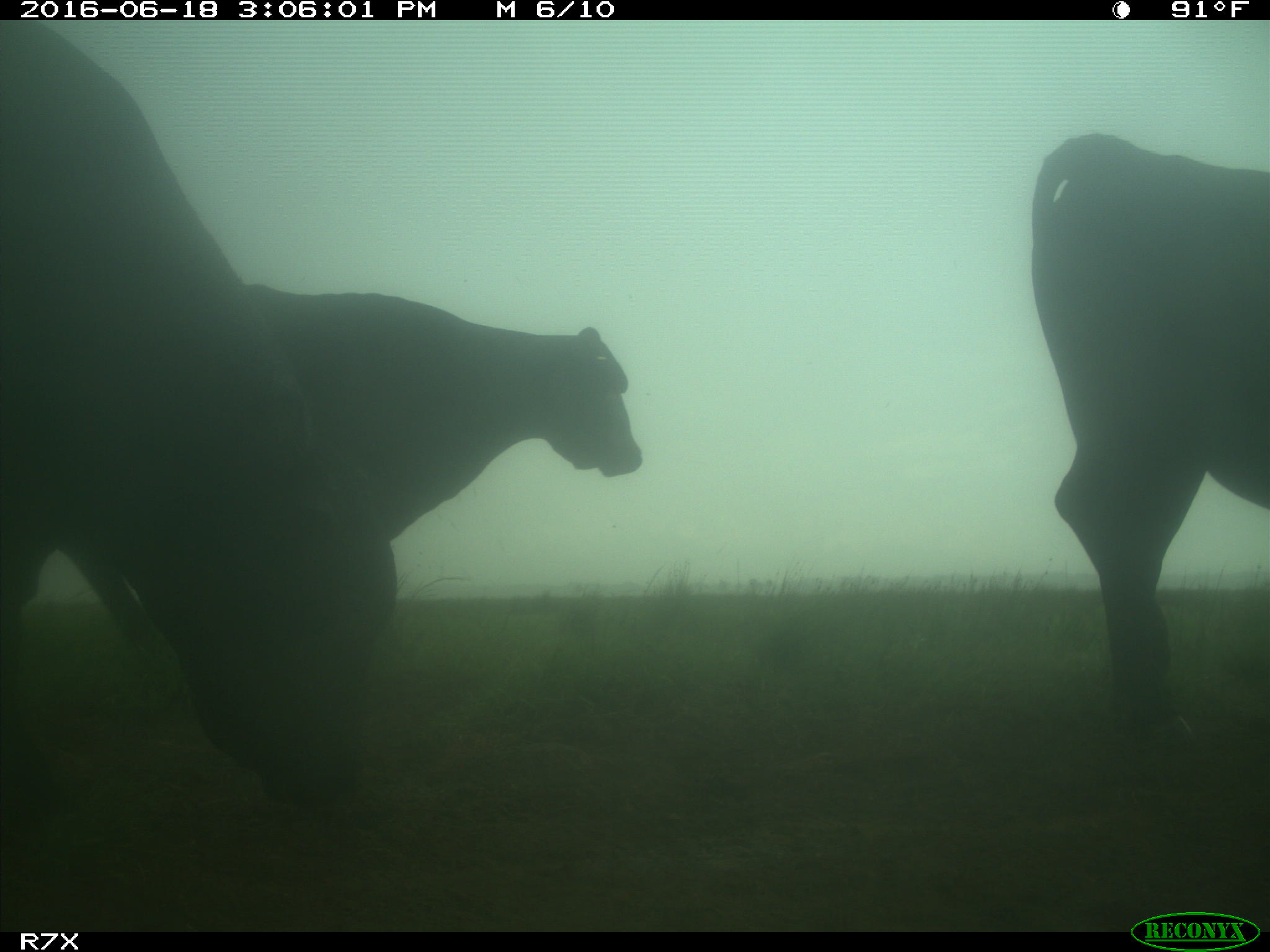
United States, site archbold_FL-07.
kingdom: Animalia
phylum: Chordata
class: Mammalia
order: Artiodactyla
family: Bovidae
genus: Bos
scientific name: Bos taurus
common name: domestic cow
Bos taurus (domestic cow).